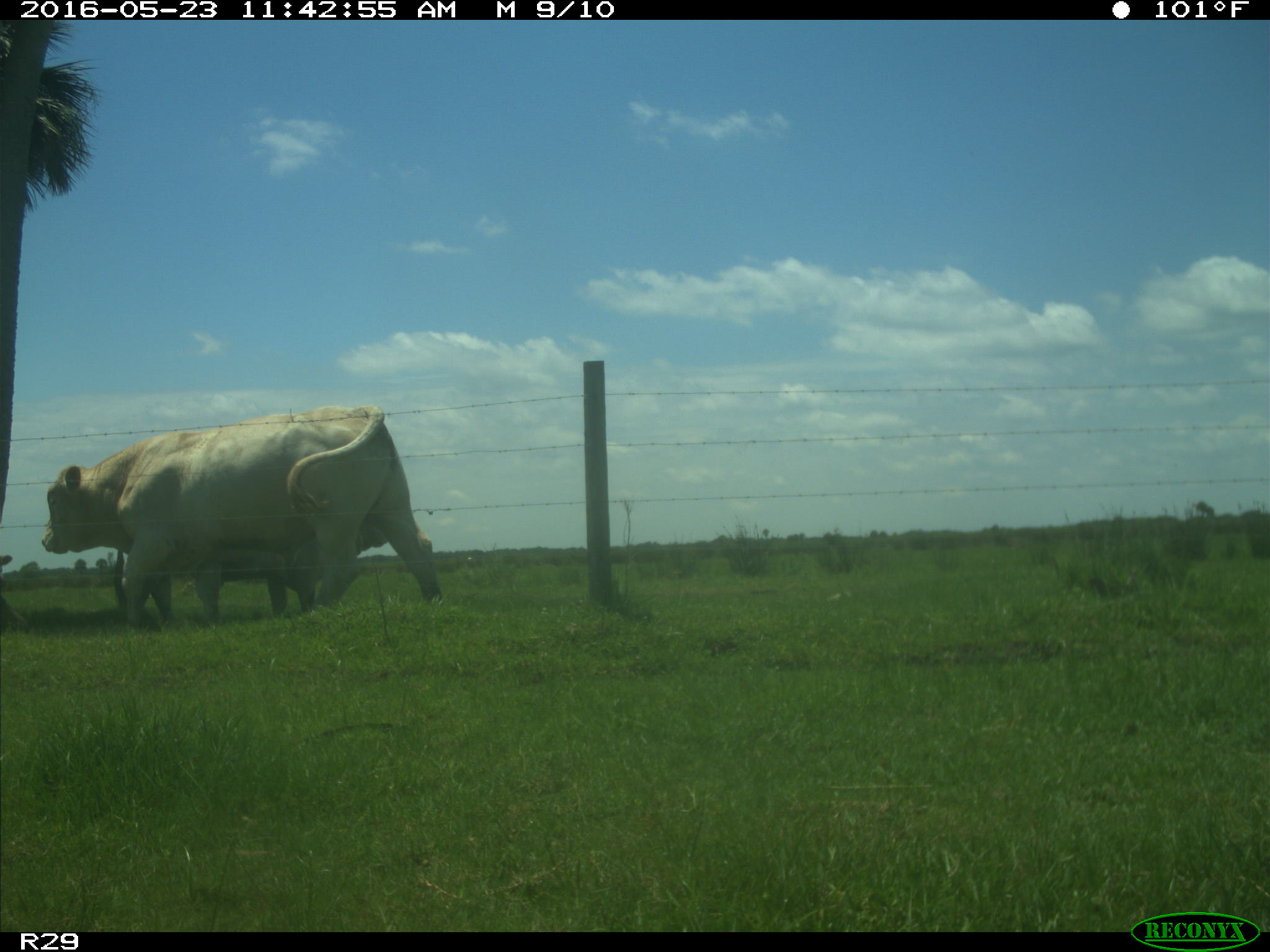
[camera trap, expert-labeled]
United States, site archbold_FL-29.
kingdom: Animalia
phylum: Chordata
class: Mammalia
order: Artiodactyla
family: Bovidae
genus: Bos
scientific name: Bos taurus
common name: domestic cow